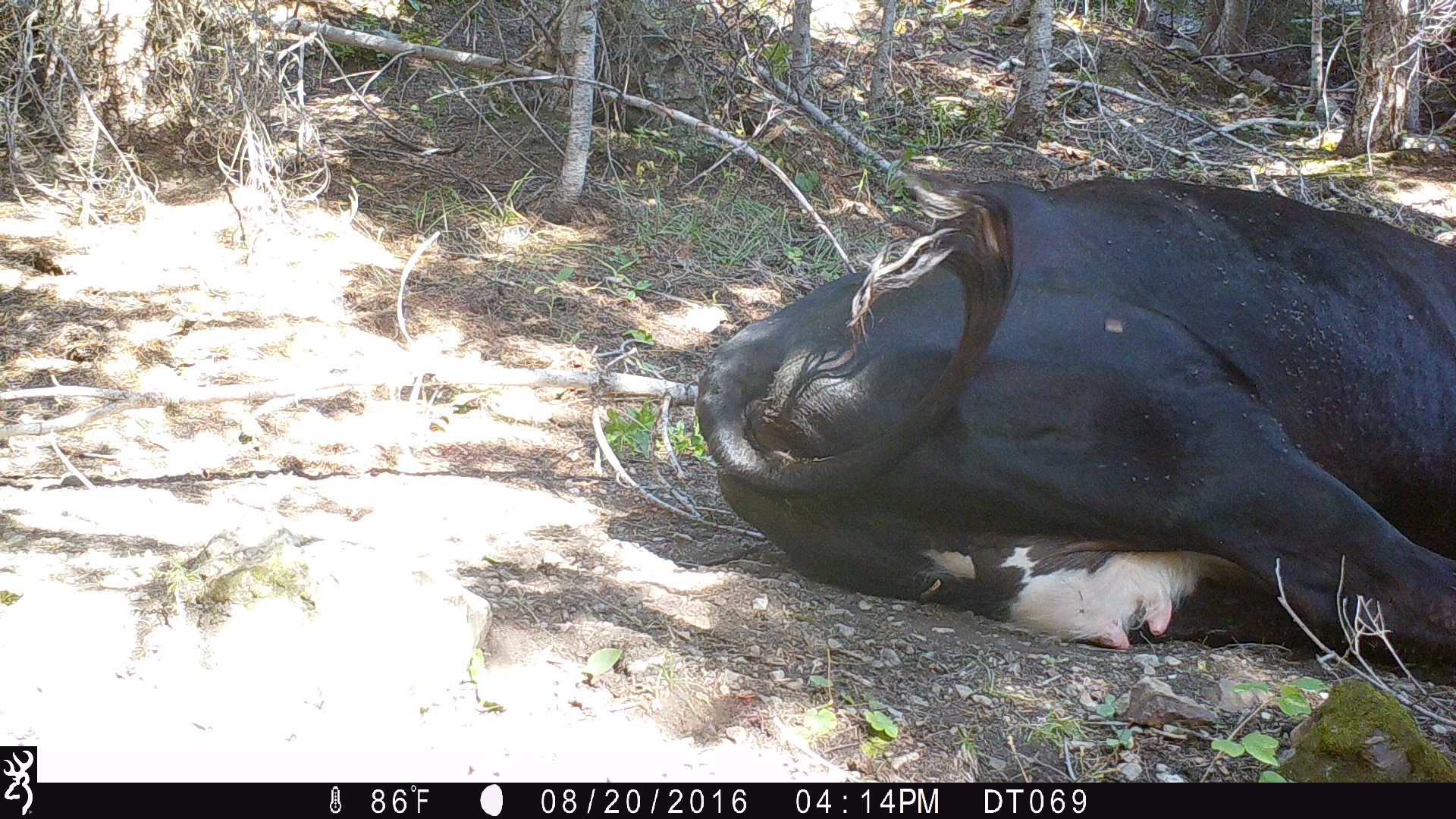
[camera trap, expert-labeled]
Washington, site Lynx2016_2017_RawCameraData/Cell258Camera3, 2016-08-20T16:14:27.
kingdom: Animalia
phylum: Chordata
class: Mammalia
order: Artiodactyla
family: Bovidae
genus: Bos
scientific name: Bos taurus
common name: domestic cattle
Domestic cattle (Bos taurus). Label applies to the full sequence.